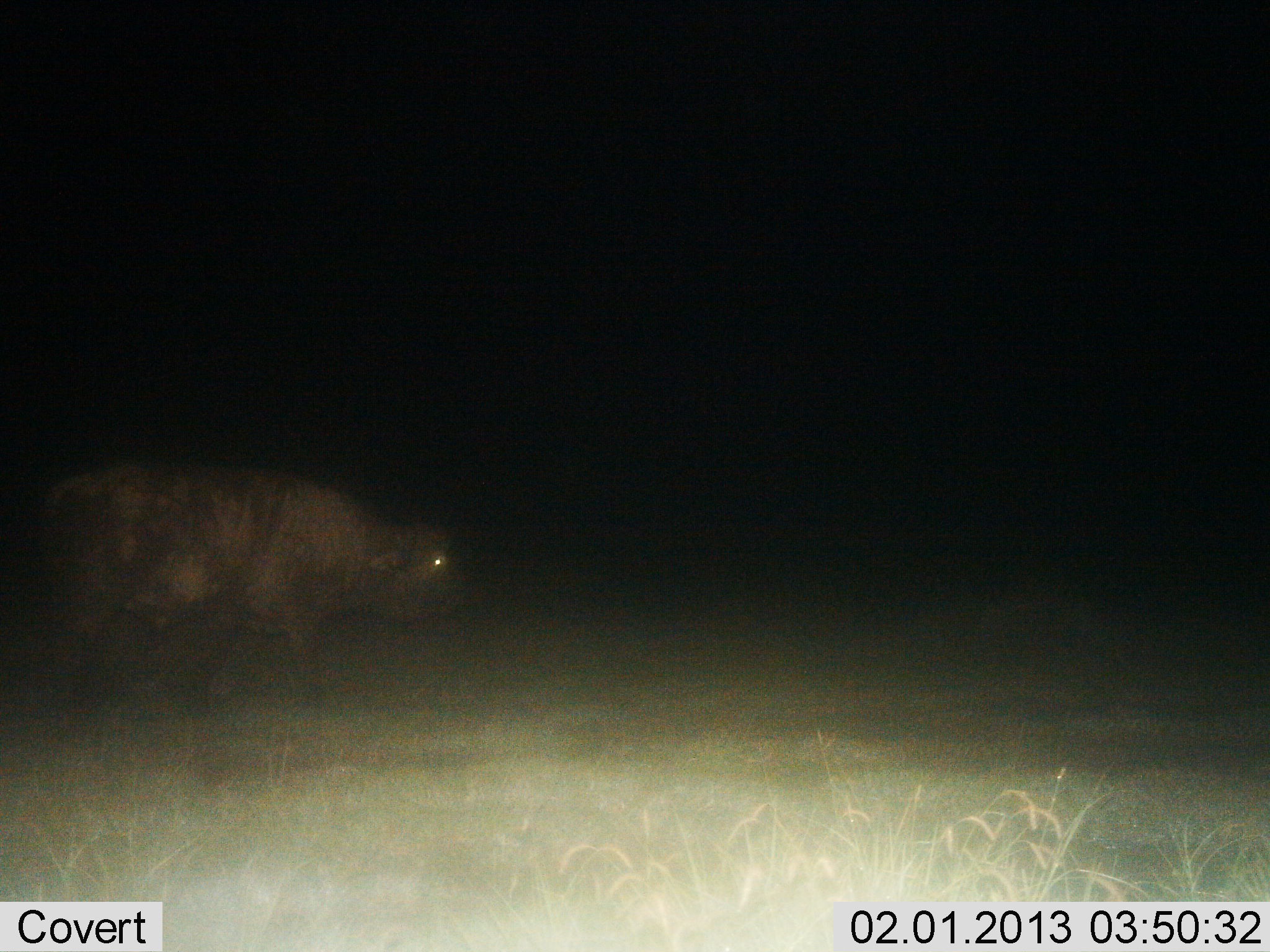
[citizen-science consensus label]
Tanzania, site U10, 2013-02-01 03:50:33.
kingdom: Animalia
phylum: Chordata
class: Mammalia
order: Artiodactyla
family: Bovidae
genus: Syncerus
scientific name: Syncerus caffer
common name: cape buffalo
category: buffalo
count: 1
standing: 13%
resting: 0%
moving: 93%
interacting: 0%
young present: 0%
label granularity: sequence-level